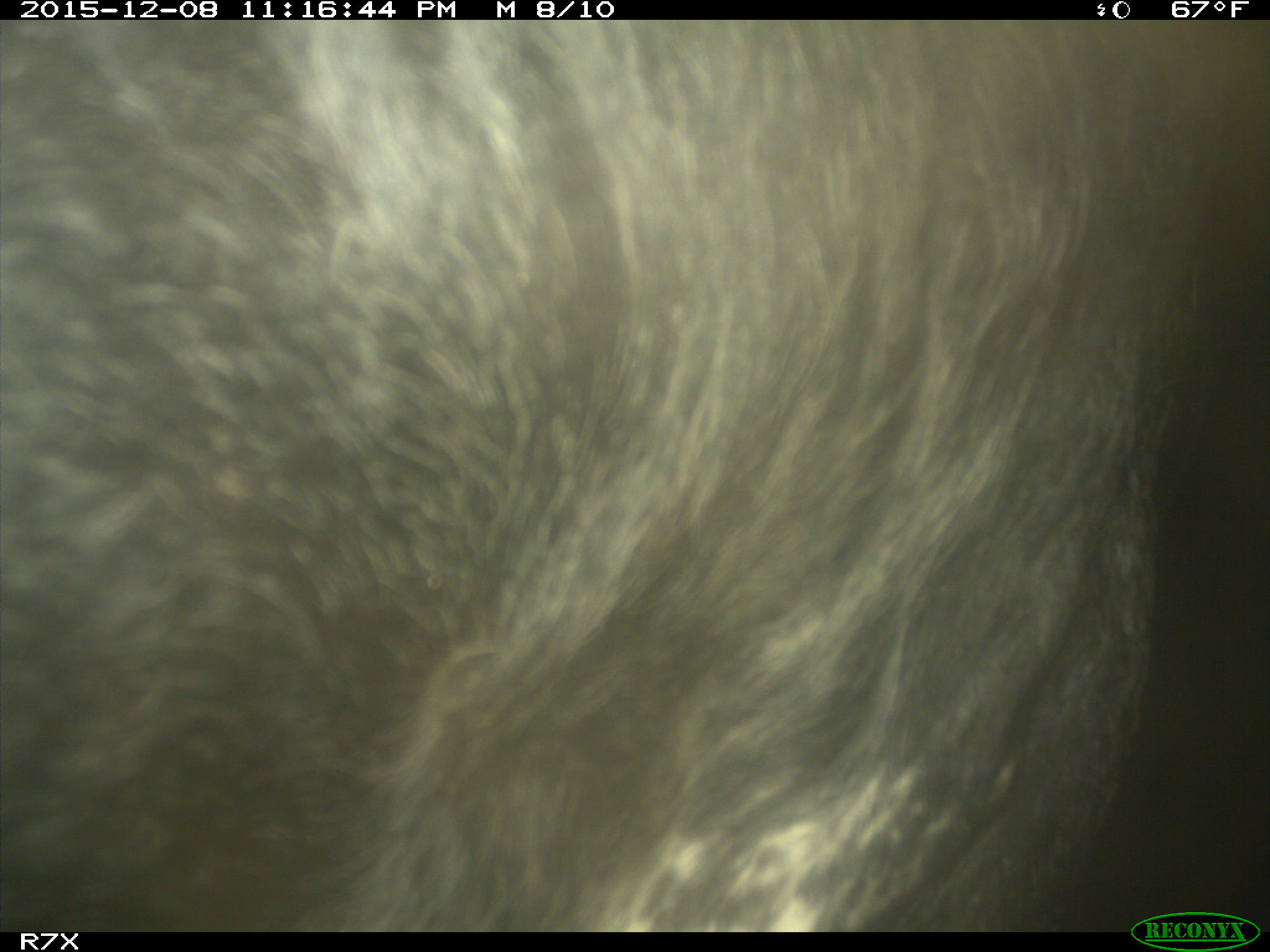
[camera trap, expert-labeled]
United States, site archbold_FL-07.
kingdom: Animalia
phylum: Chordata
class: Mammalia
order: Artiodactyla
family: Bovidae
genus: Bos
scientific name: Bos taurus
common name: domestic cow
Bos taurus (domestic cow).